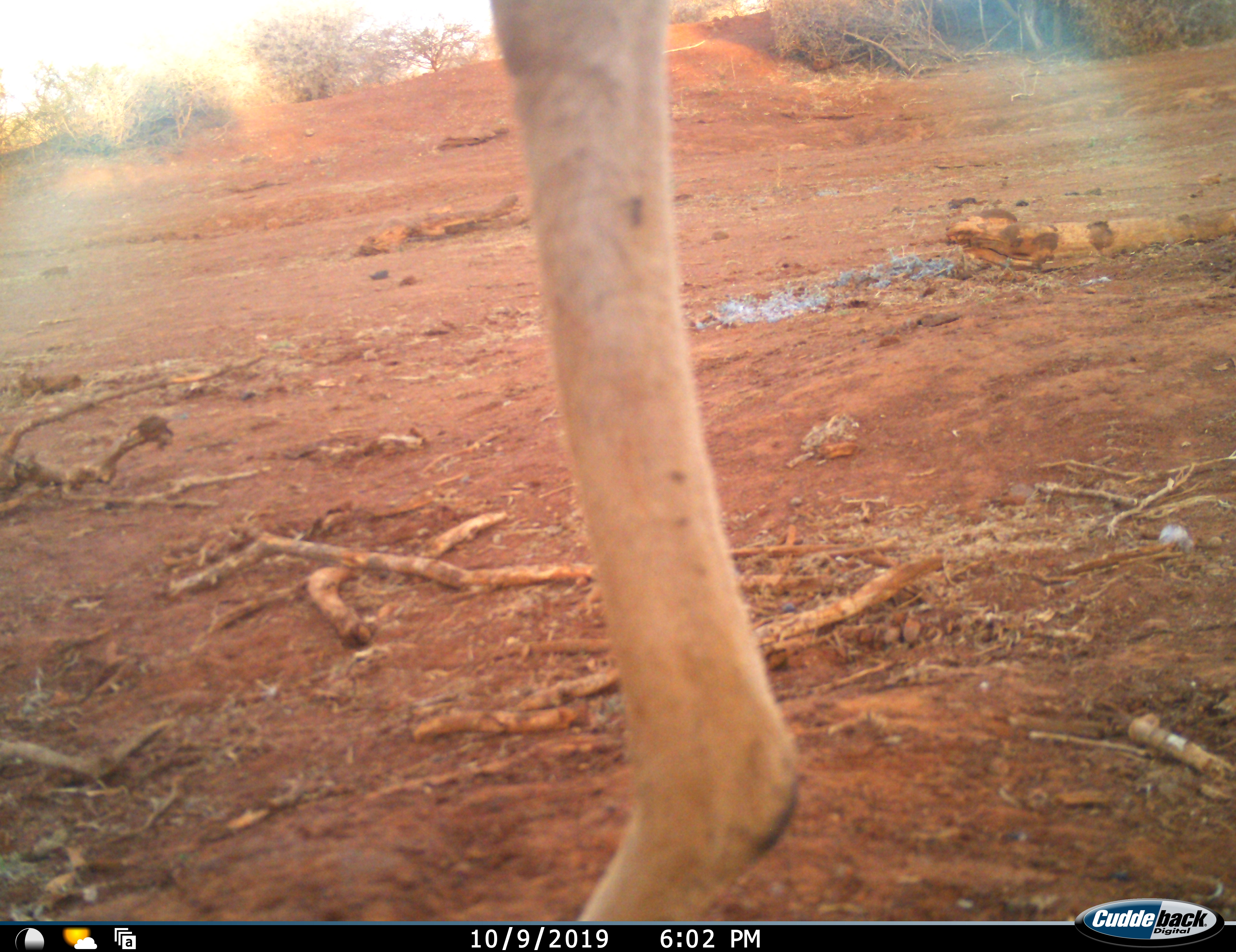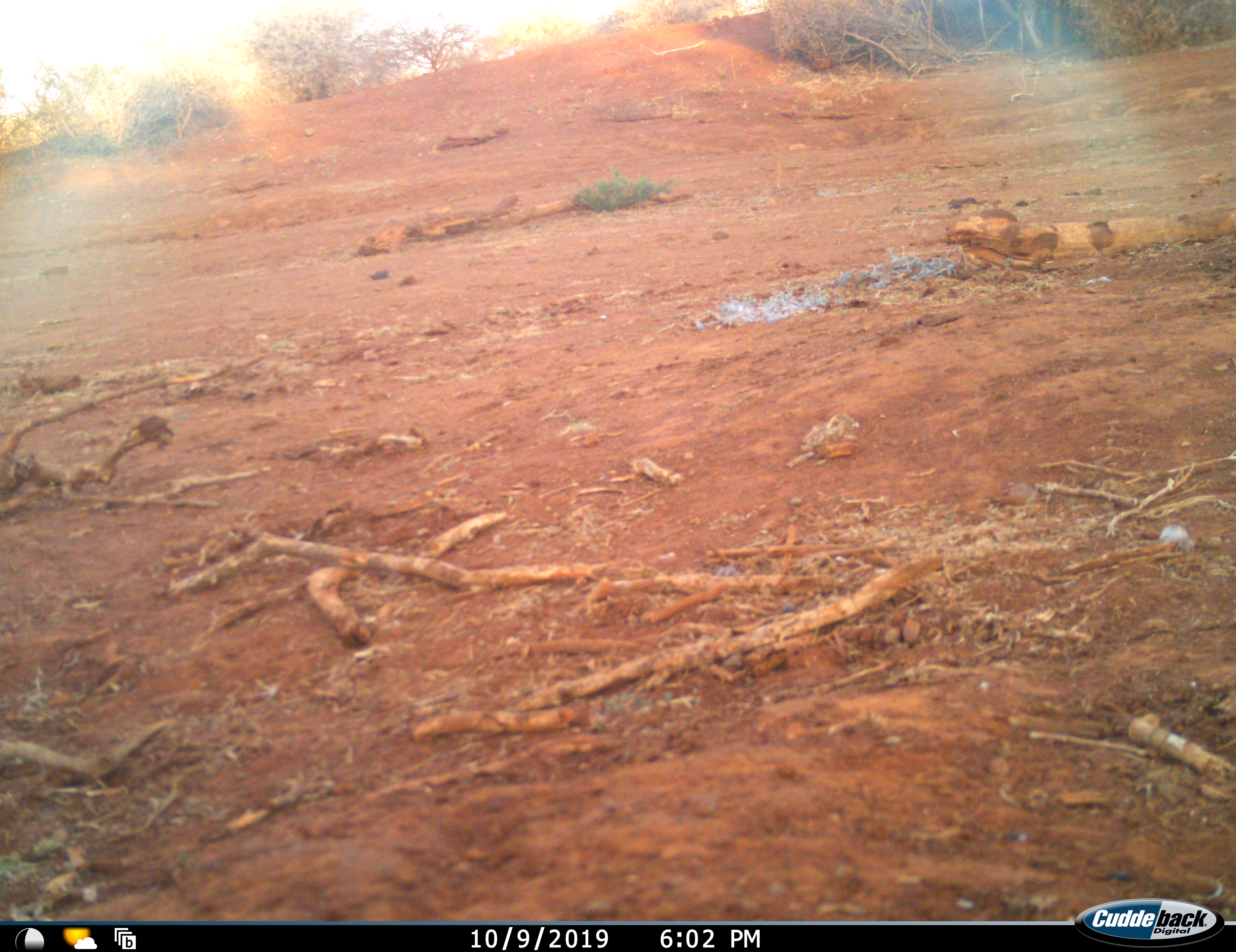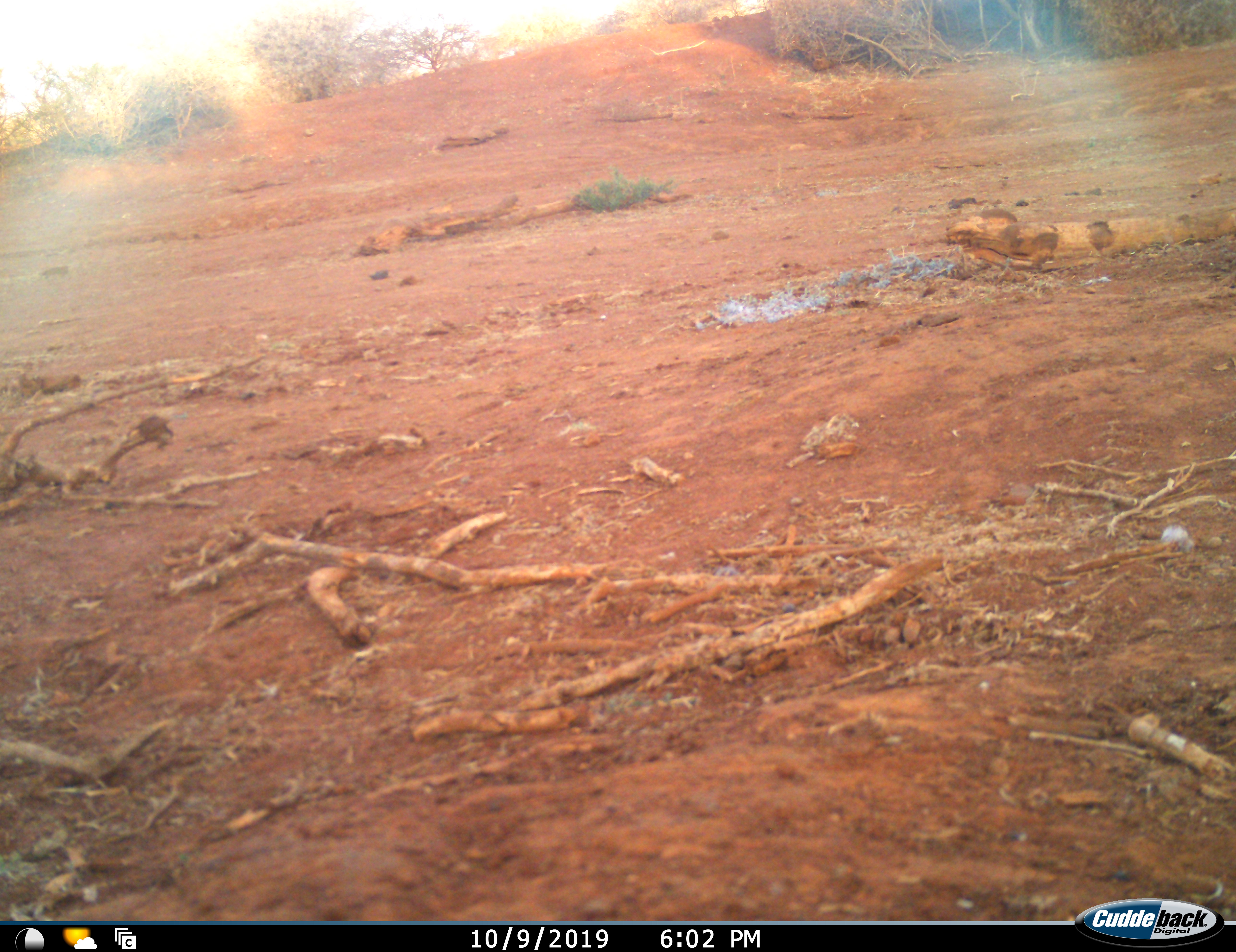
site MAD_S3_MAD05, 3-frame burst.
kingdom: Animalia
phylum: Chordata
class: Mammalia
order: Artiodactyla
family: Bovidae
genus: Aepyceros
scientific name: Aepyceros melampus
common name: impala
Impala (Aepyceros melampus), count 1. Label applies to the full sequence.